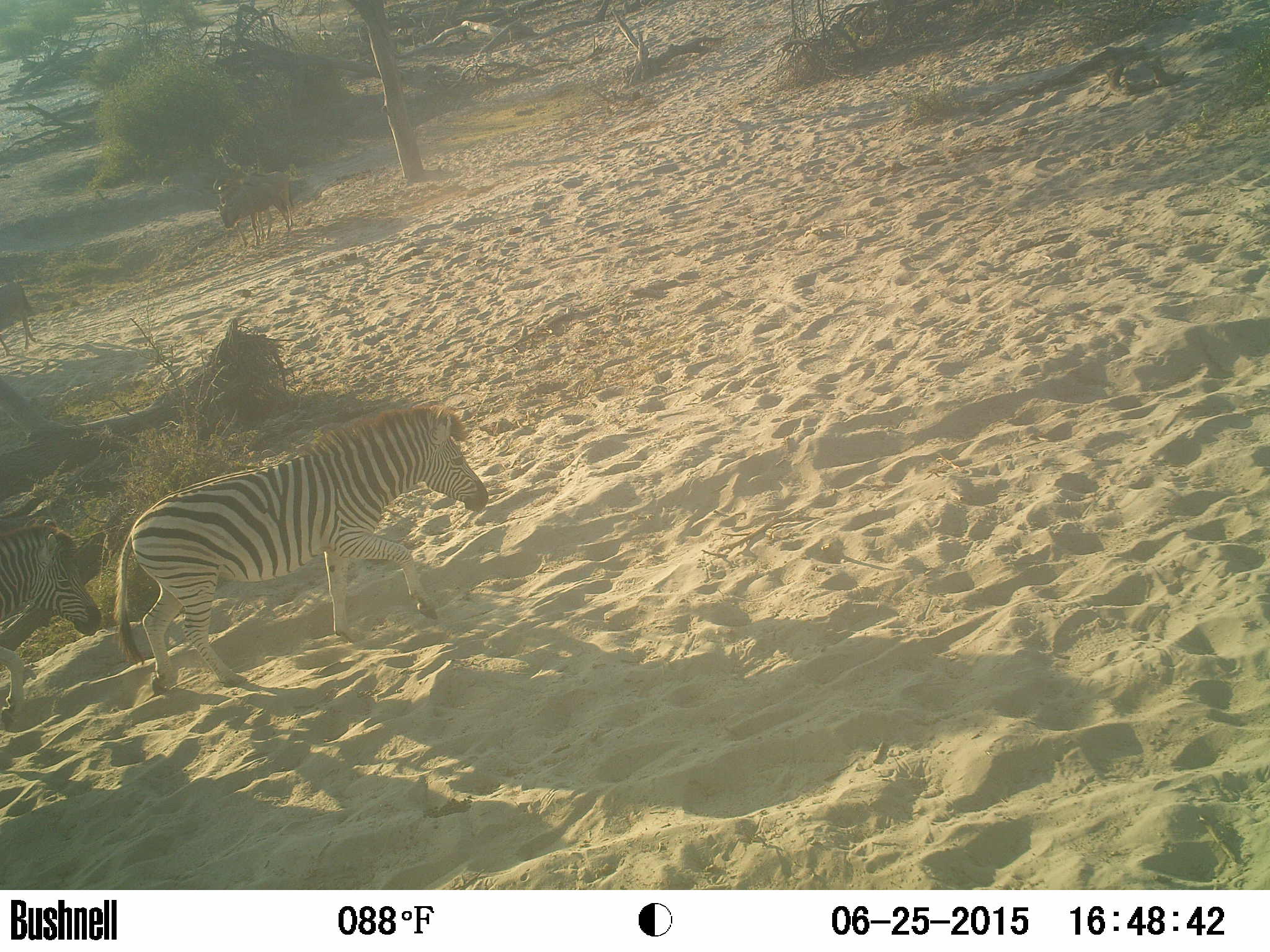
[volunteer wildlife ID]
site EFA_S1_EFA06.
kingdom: Animalia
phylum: Chordata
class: Mammalia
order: Perissodactyla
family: Equidae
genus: Equus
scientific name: Equus quagga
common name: plains zebra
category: zebraplains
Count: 2.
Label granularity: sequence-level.